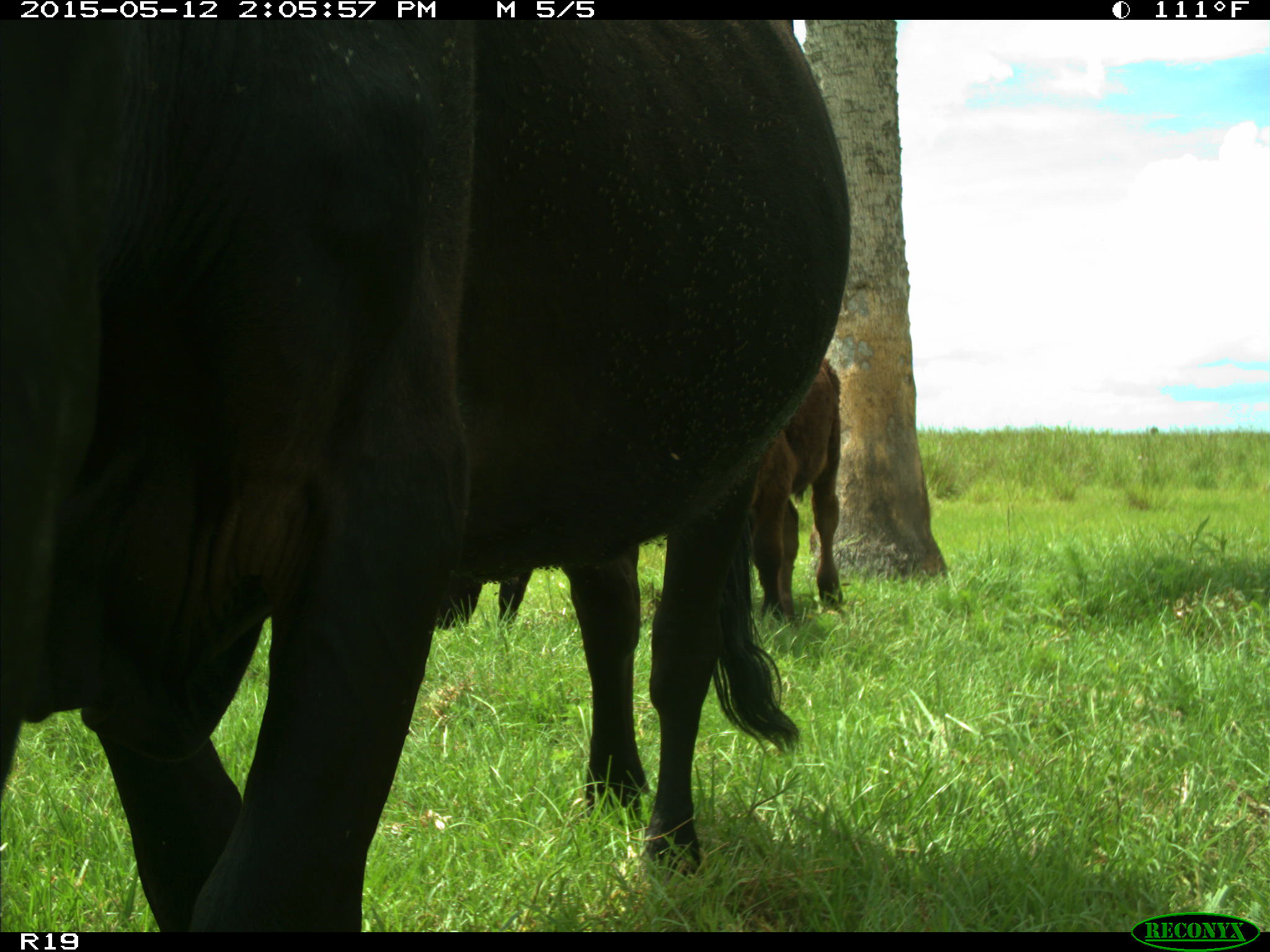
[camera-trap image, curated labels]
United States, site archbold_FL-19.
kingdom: Animalia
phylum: Chordata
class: Mammalia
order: Artiodactyla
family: Bovidae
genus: Bos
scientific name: Bos taurus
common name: domestic cow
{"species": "Bos taurus (domestic cow)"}